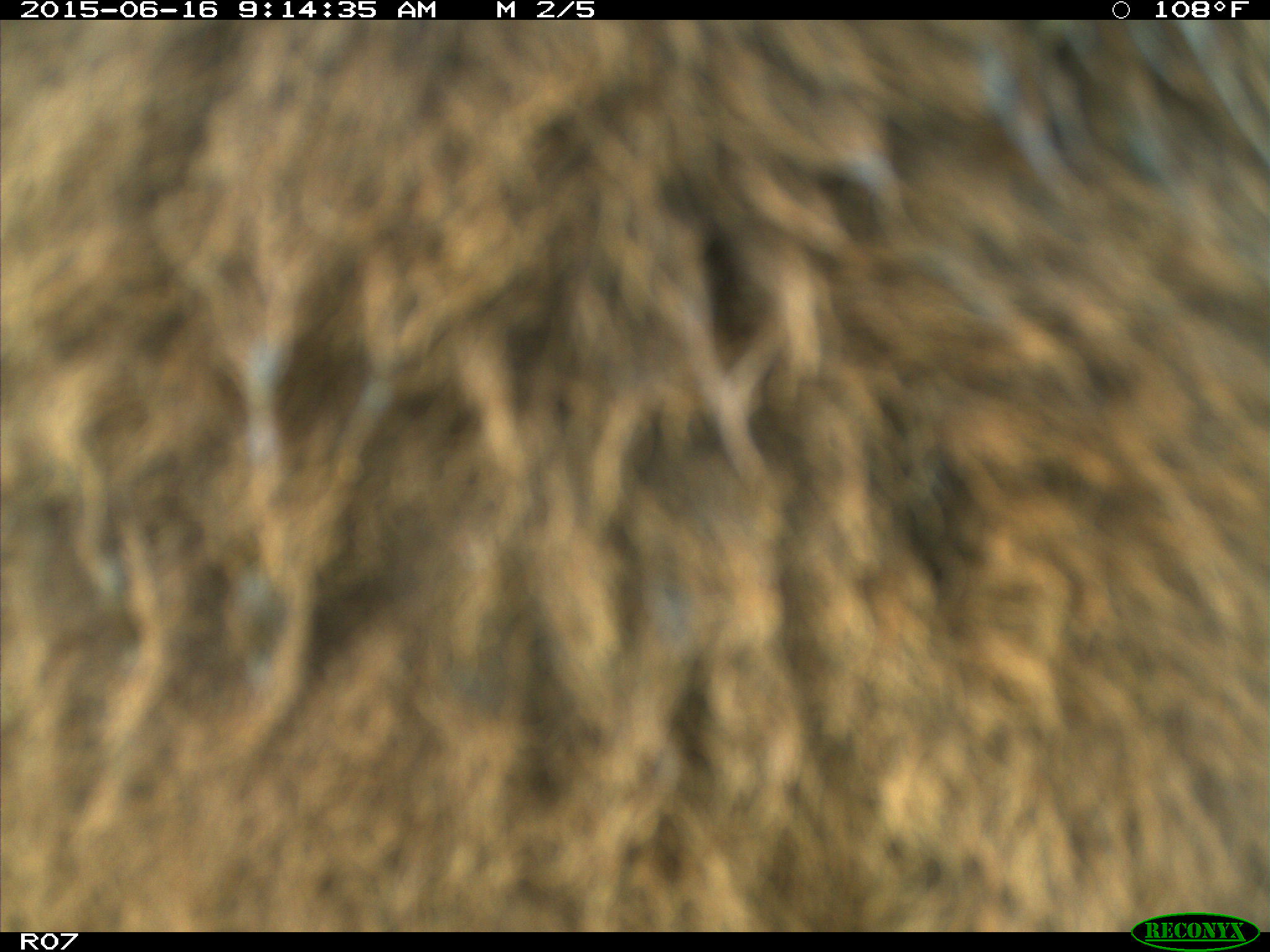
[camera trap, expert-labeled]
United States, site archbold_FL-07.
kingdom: Animalia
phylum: Chordata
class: Mammalia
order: Artiodactyla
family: Bovidae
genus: Bos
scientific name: Bos taurus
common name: domestic cow